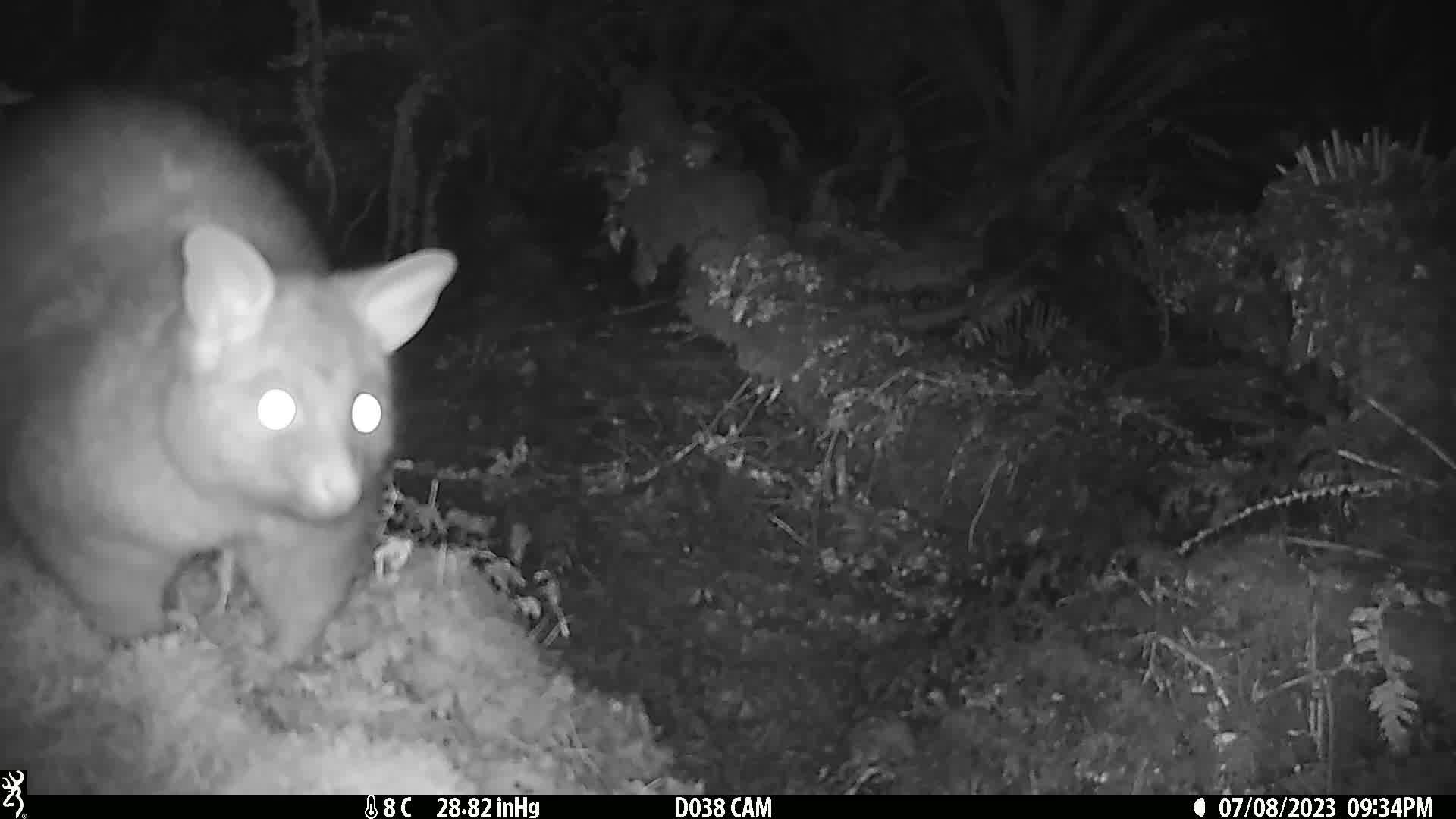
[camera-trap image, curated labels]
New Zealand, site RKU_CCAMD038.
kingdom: Animalia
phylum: Chordata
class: Mammalia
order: Diprotodontia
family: Phalangeridae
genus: Trichosurus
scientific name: Trichosurus vulpecula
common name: common brushtail possum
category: possum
Possum (common brushtail possum) (Trichosurus vulpecula).